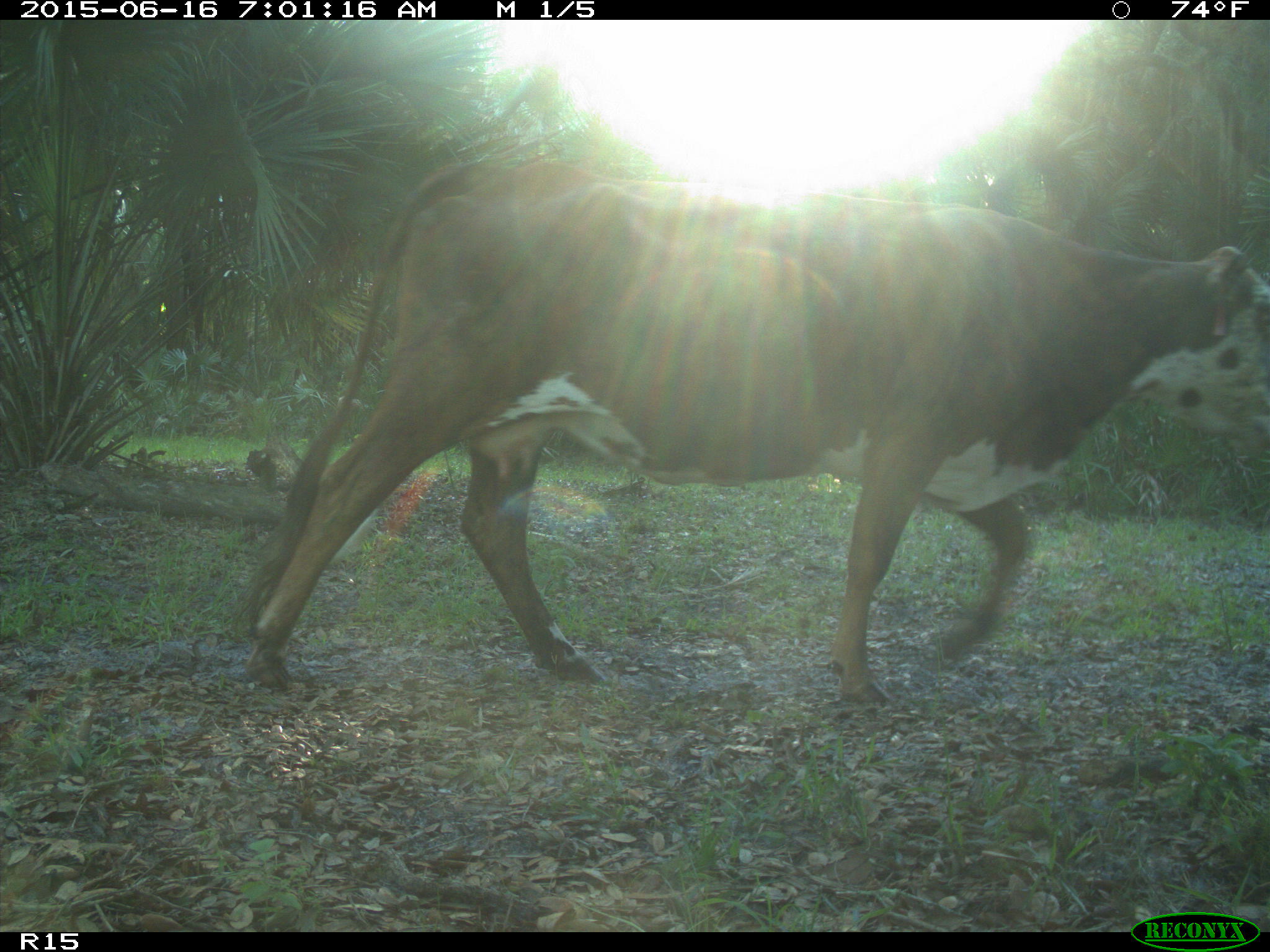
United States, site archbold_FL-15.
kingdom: Animalia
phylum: Chordata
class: Mammalia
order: Artiodactyla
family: Bovidae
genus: Bos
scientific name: Bos taurus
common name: domestic cow